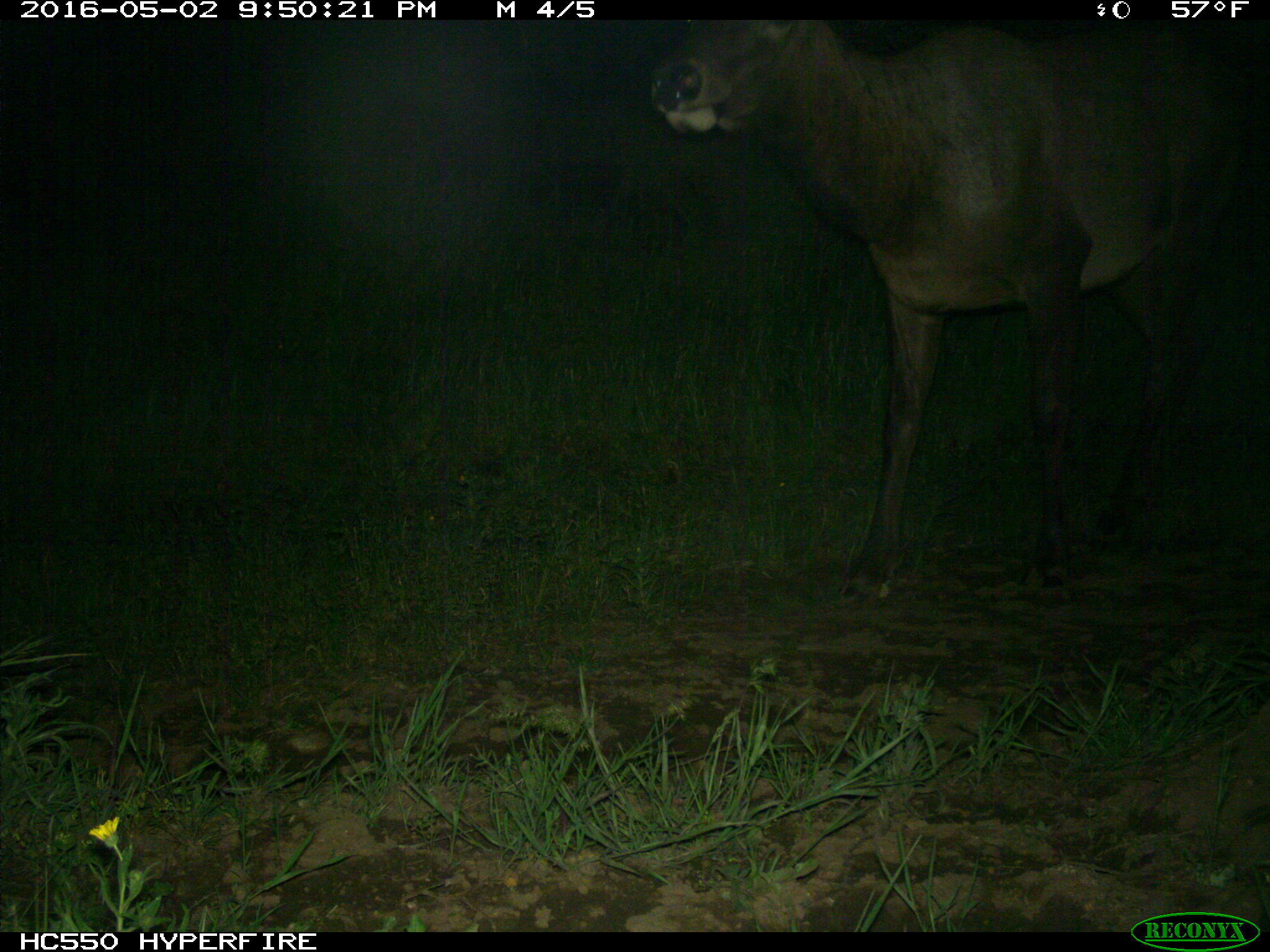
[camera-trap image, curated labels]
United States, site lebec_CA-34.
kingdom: Animalia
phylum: Chordata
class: Mammalia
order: Artiodactyla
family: Cervidae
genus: Cervus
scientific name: Cervus canadensis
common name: elk